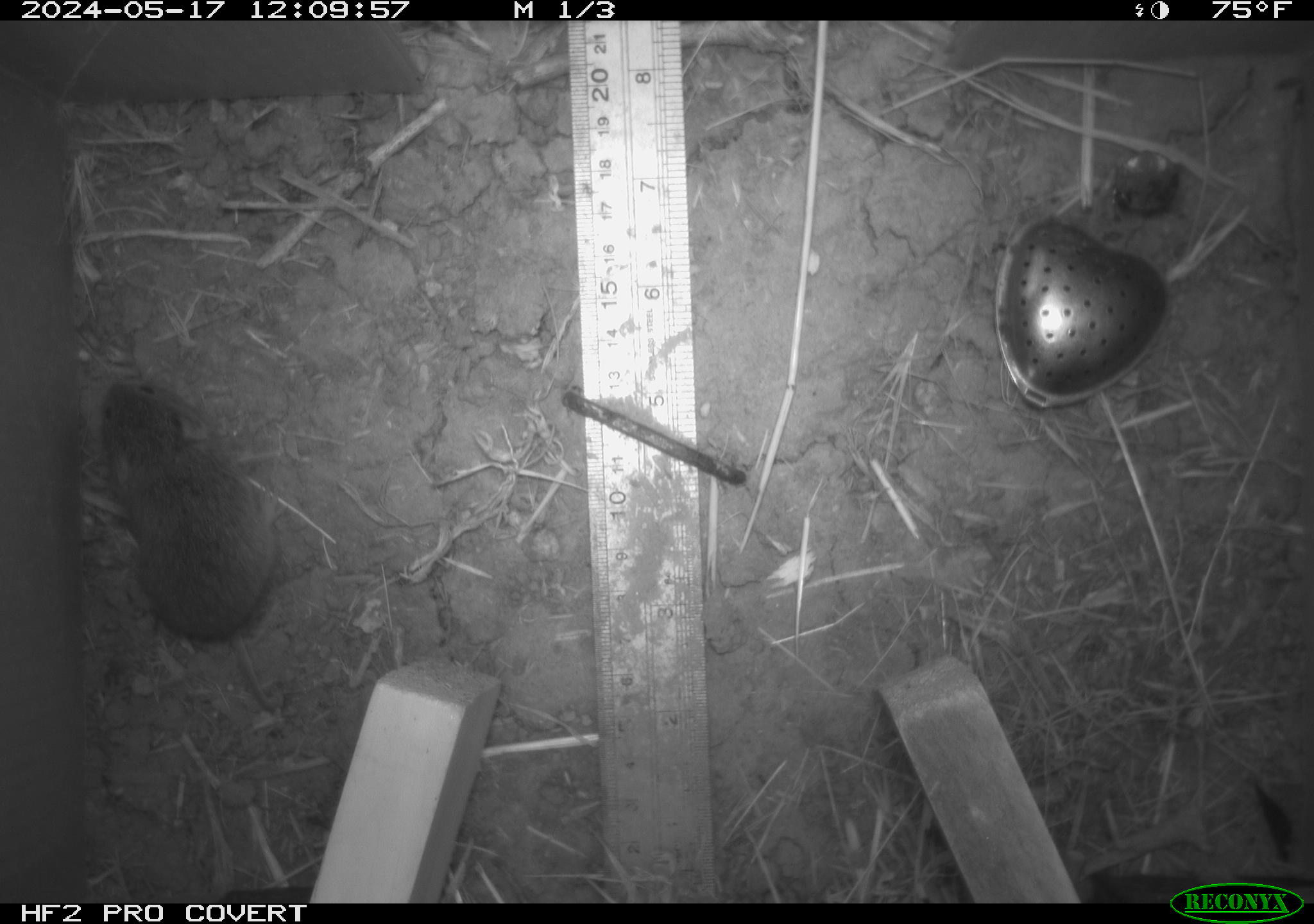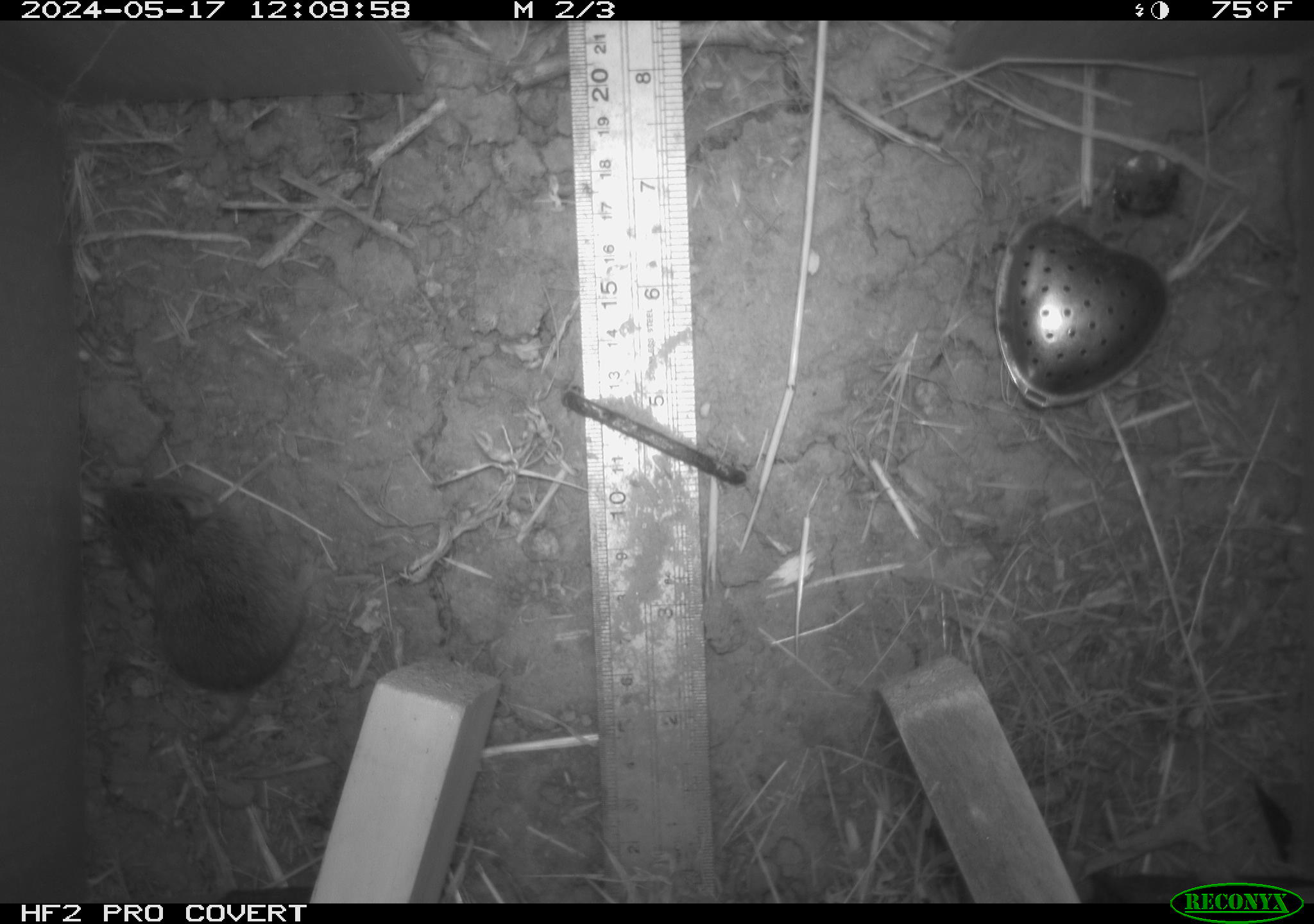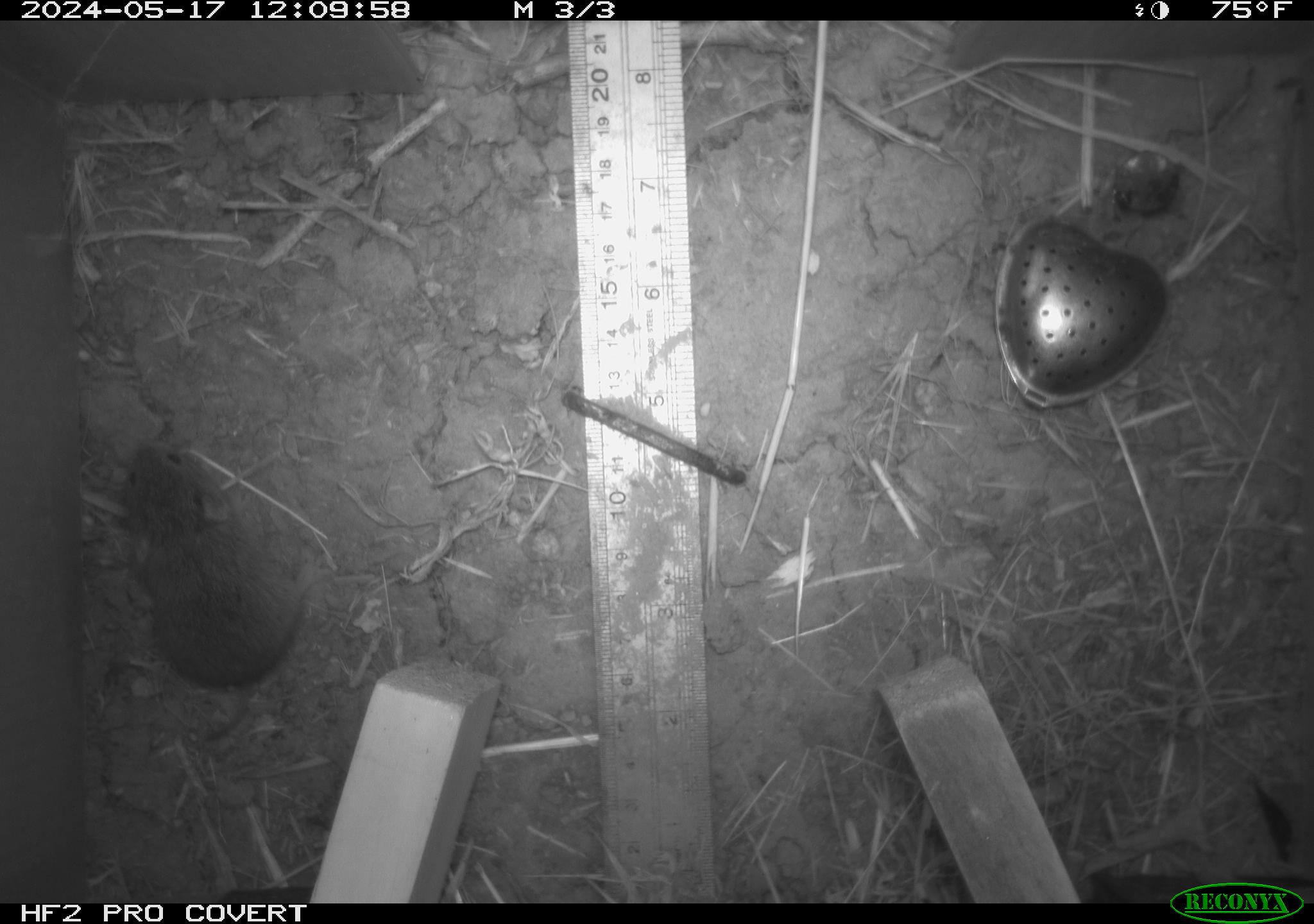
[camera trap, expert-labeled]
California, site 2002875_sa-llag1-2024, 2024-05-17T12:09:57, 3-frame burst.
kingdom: Animalia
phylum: Chordata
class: Mammalia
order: Rodentia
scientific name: Rodentia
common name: mouse species